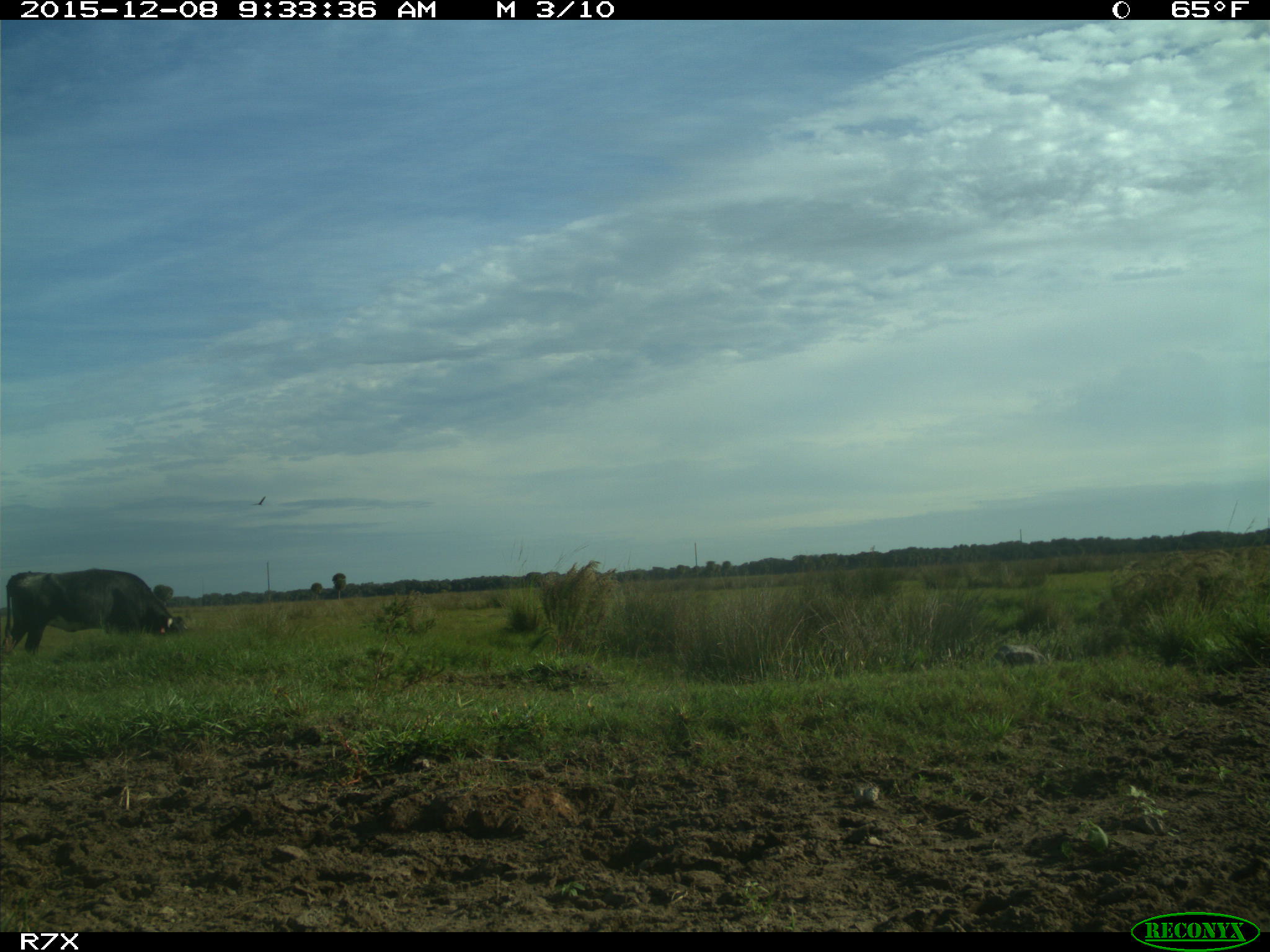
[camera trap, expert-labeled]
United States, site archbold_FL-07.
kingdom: Animalia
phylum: Chordata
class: Mammalia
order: Artiodactyla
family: Bovidae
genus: Bos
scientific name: Bos taurus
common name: domestic cow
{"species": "Bos taurus (domestic cow)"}